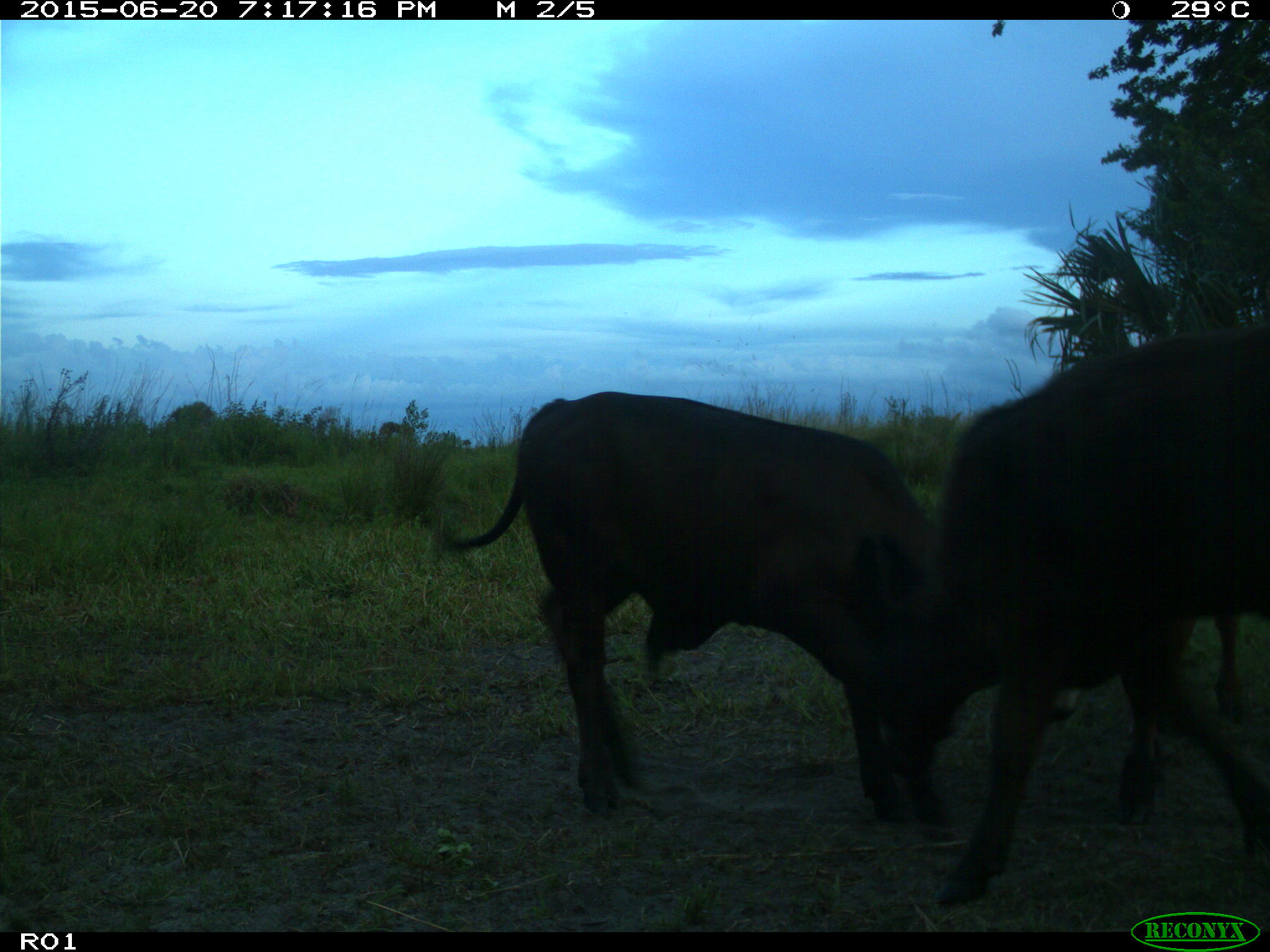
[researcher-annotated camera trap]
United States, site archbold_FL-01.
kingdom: Animalia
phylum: Chordata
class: Mammalia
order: Artiodactyla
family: Bovidae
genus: Bos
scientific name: Bos taurus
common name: domestic cow